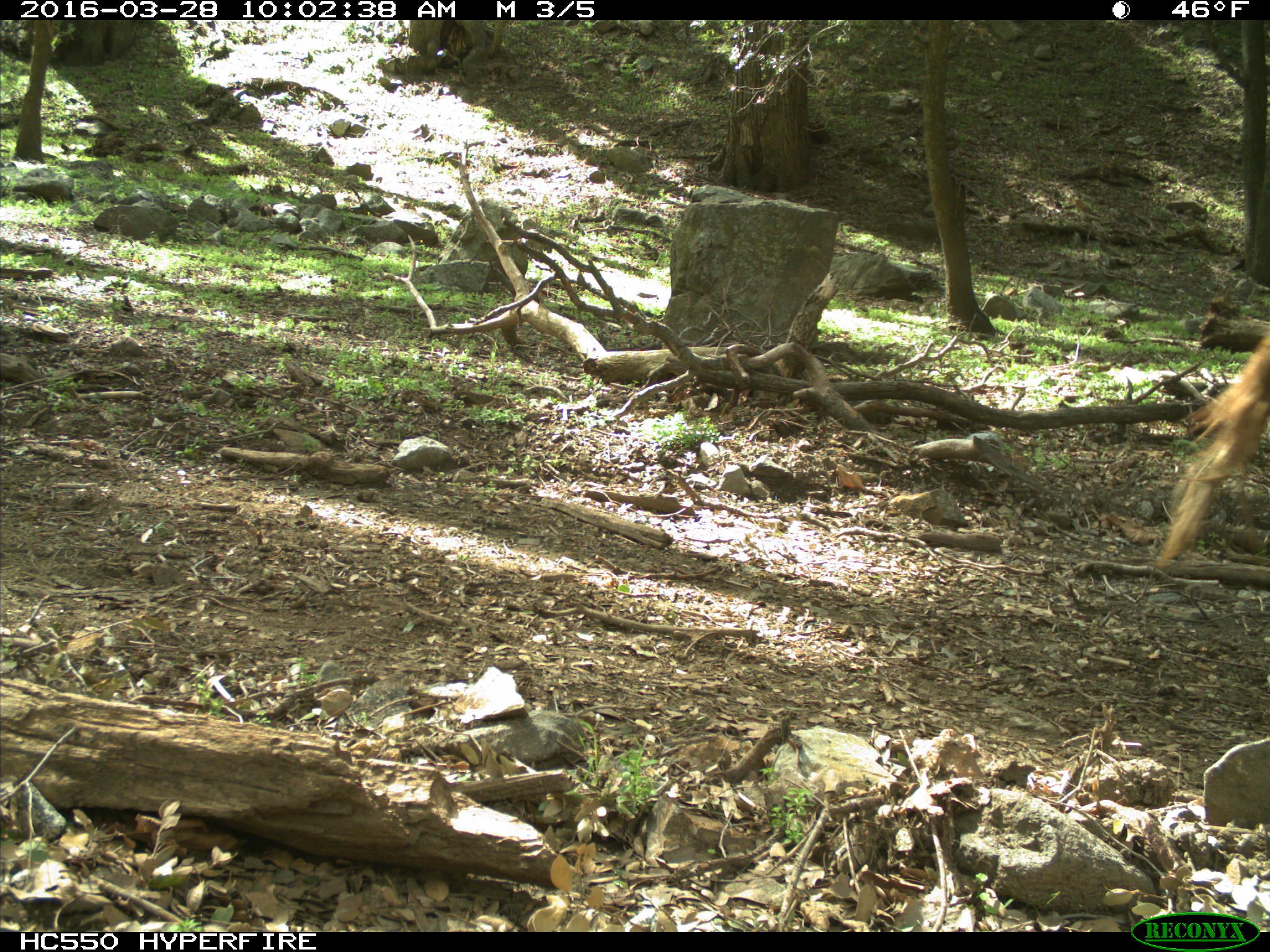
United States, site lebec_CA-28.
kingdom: Animalia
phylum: Chordata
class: Mammalia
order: Artiodactyla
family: Bovidae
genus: Bos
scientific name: Bos taurus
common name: domestic cow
Bos taurus (domestic cow).